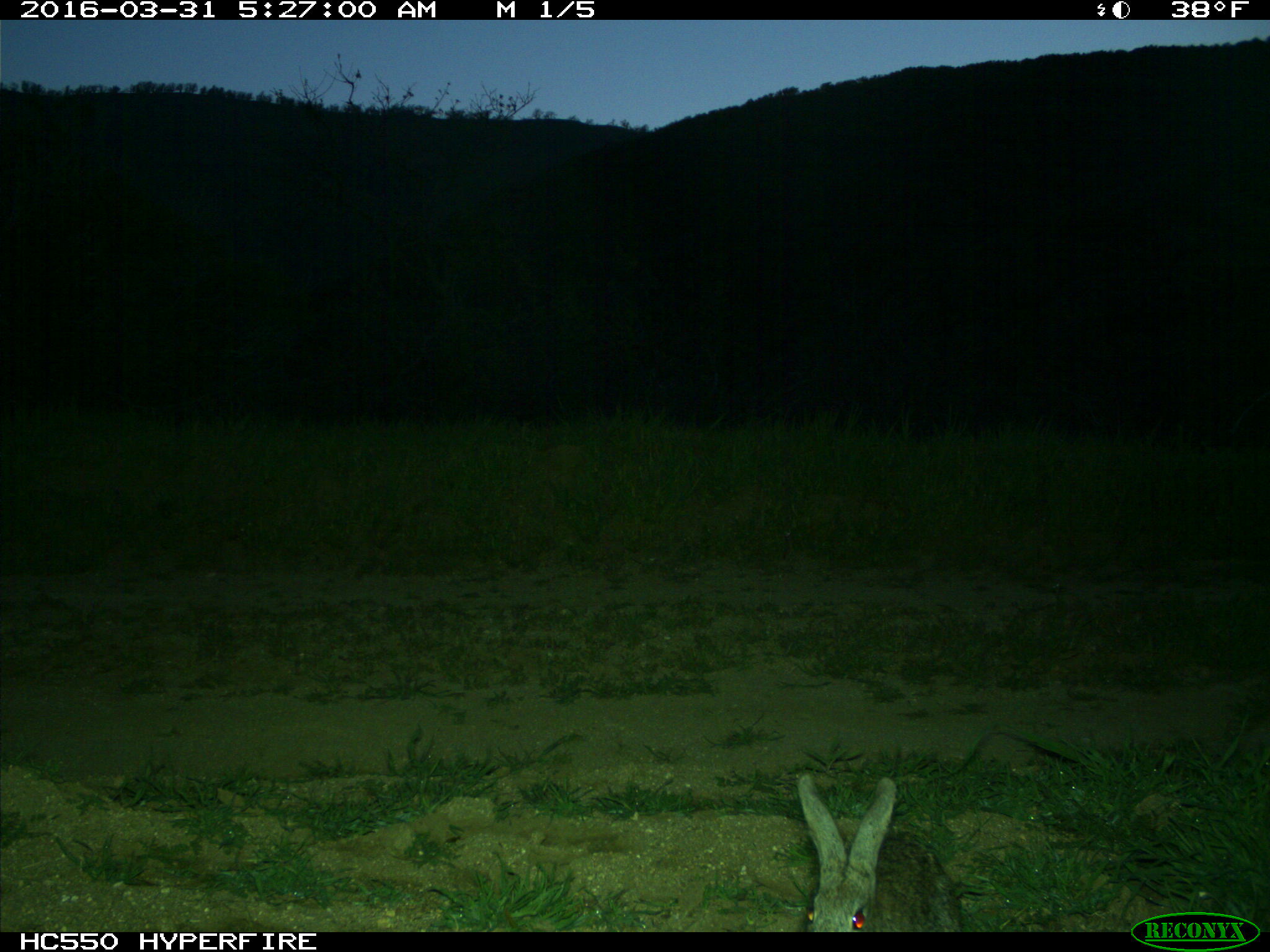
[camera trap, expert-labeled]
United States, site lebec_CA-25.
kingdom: Animalia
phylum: Chordata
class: Mammalia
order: Lagomorpha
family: Leporidae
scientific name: Leporidae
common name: rabbits and hares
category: unidentified rabbit